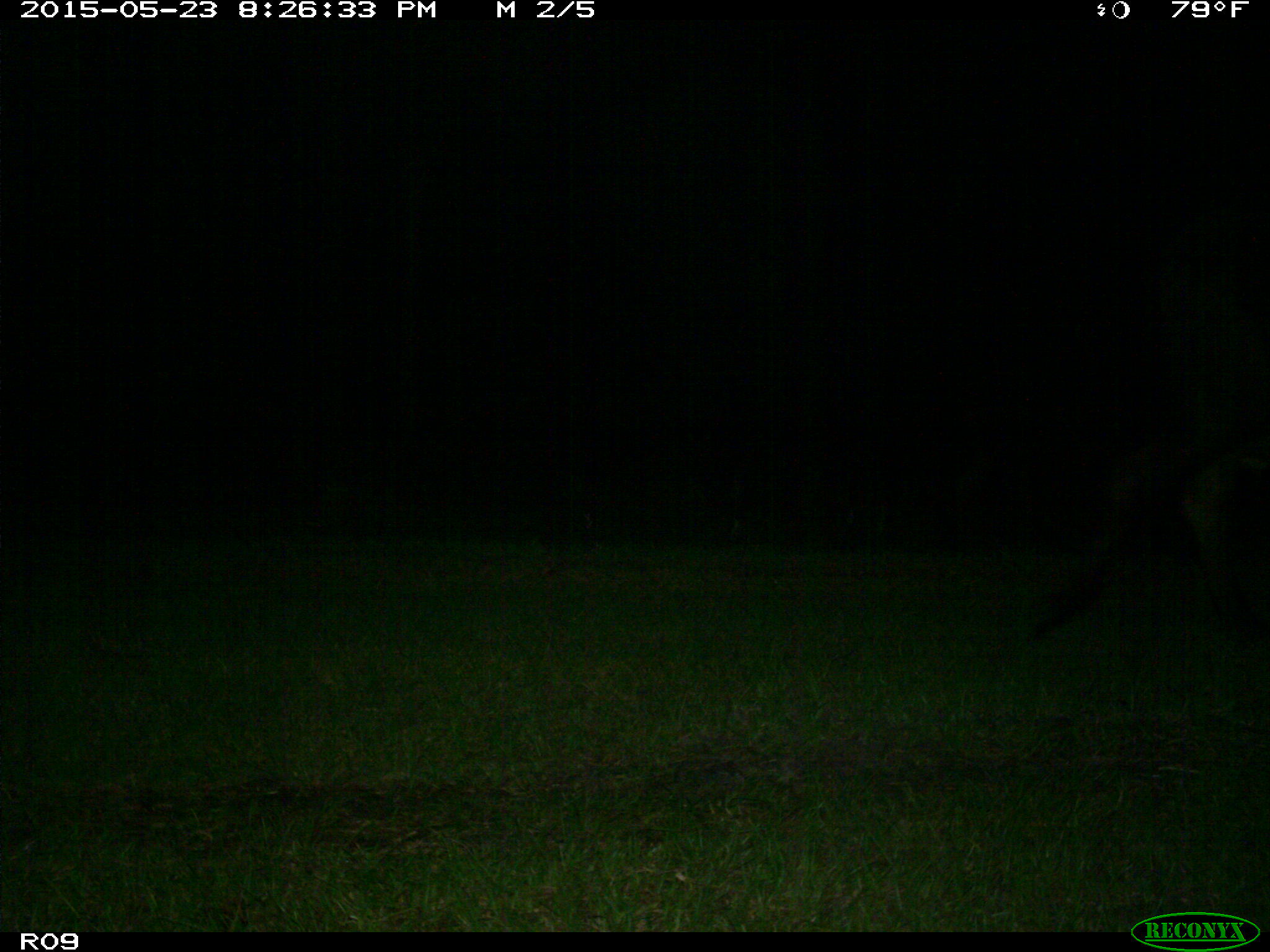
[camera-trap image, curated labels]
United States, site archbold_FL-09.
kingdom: Animalia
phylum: Chordata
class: Mammalia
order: Artiodactyla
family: Bovidae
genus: Bos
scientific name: Bos taurus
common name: domestic cow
Bos taurus (domestic cow).